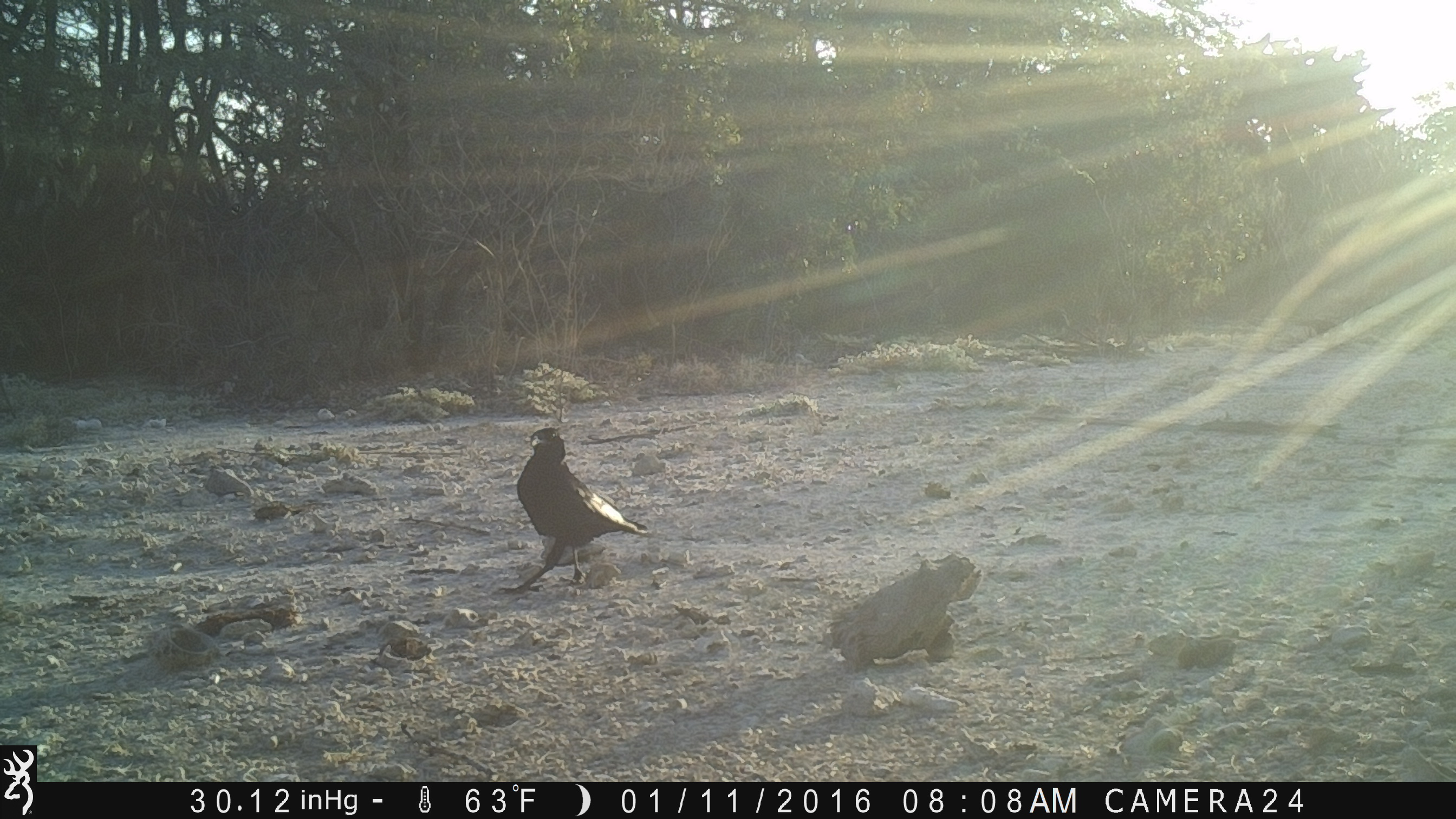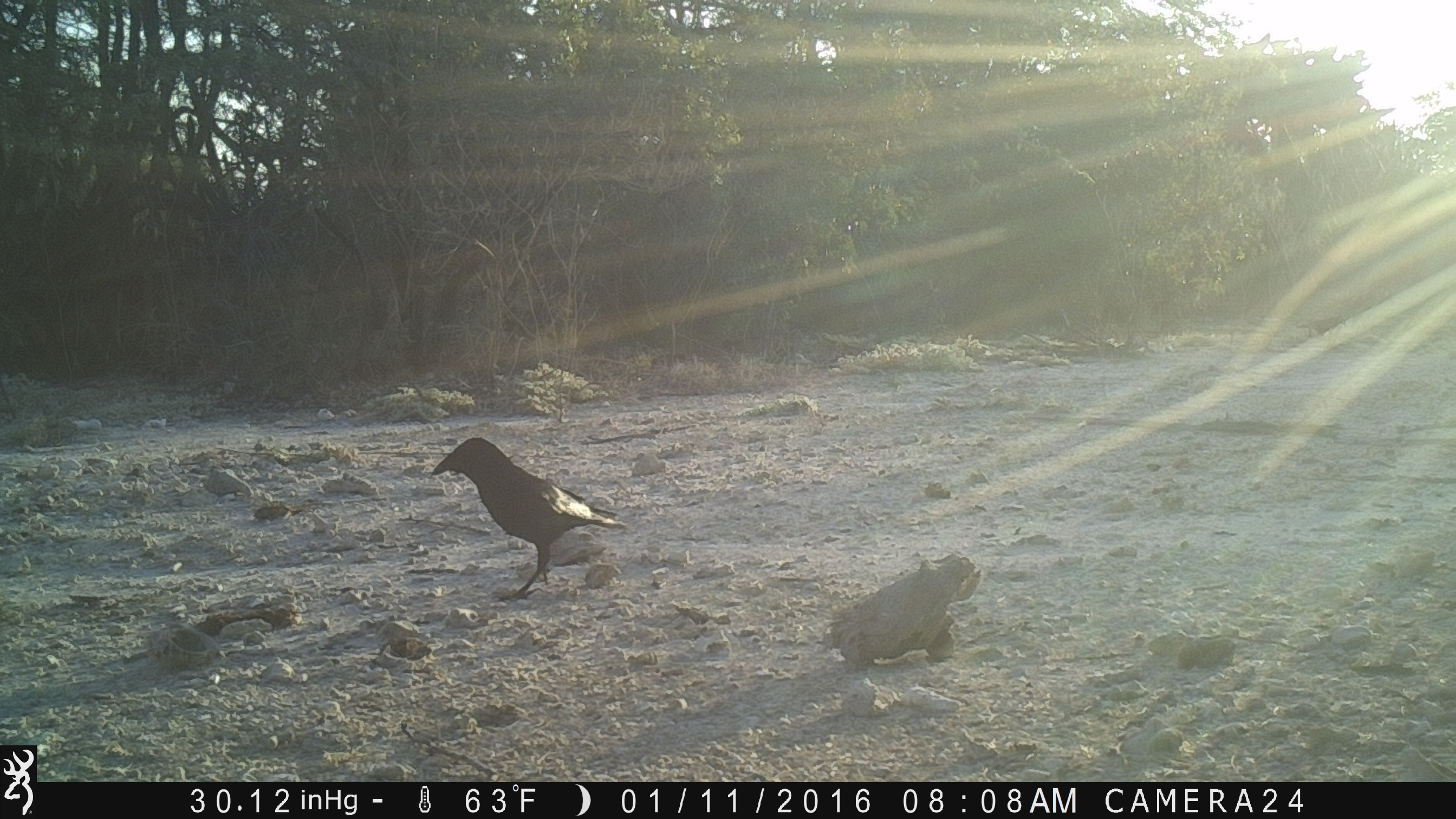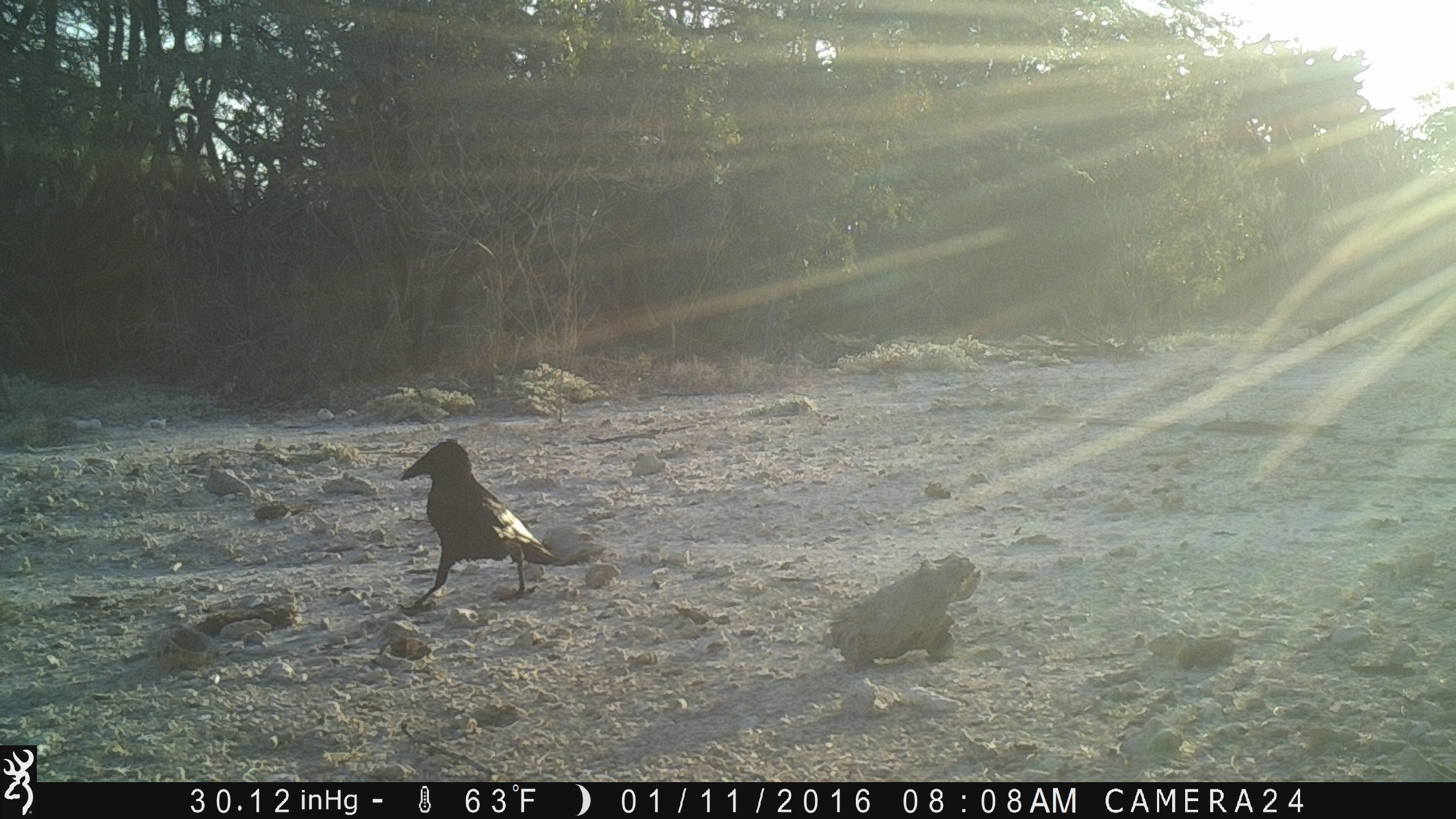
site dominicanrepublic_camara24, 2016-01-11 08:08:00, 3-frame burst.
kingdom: Animalia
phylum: Chordata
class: Aves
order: Passeriformes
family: Corvidae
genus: Corvus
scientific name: Corvus corax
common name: raven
Raven (Corvus corax).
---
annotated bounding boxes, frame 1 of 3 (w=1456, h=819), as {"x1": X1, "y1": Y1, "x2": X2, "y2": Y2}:
raven: {"x1": 504, "y1": 428, "x2": 650, "y2": 596}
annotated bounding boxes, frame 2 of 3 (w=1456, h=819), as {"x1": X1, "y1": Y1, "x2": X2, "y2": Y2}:
raven: {"x1": 429, "y1": 437, "x2": 628, "y2": 600}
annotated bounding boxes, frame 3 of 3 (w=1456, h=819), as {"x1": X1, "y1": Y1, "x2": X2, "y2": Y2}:
raven: {"x1": 394, "y1": 438, "x2": 587, "y2": 610}